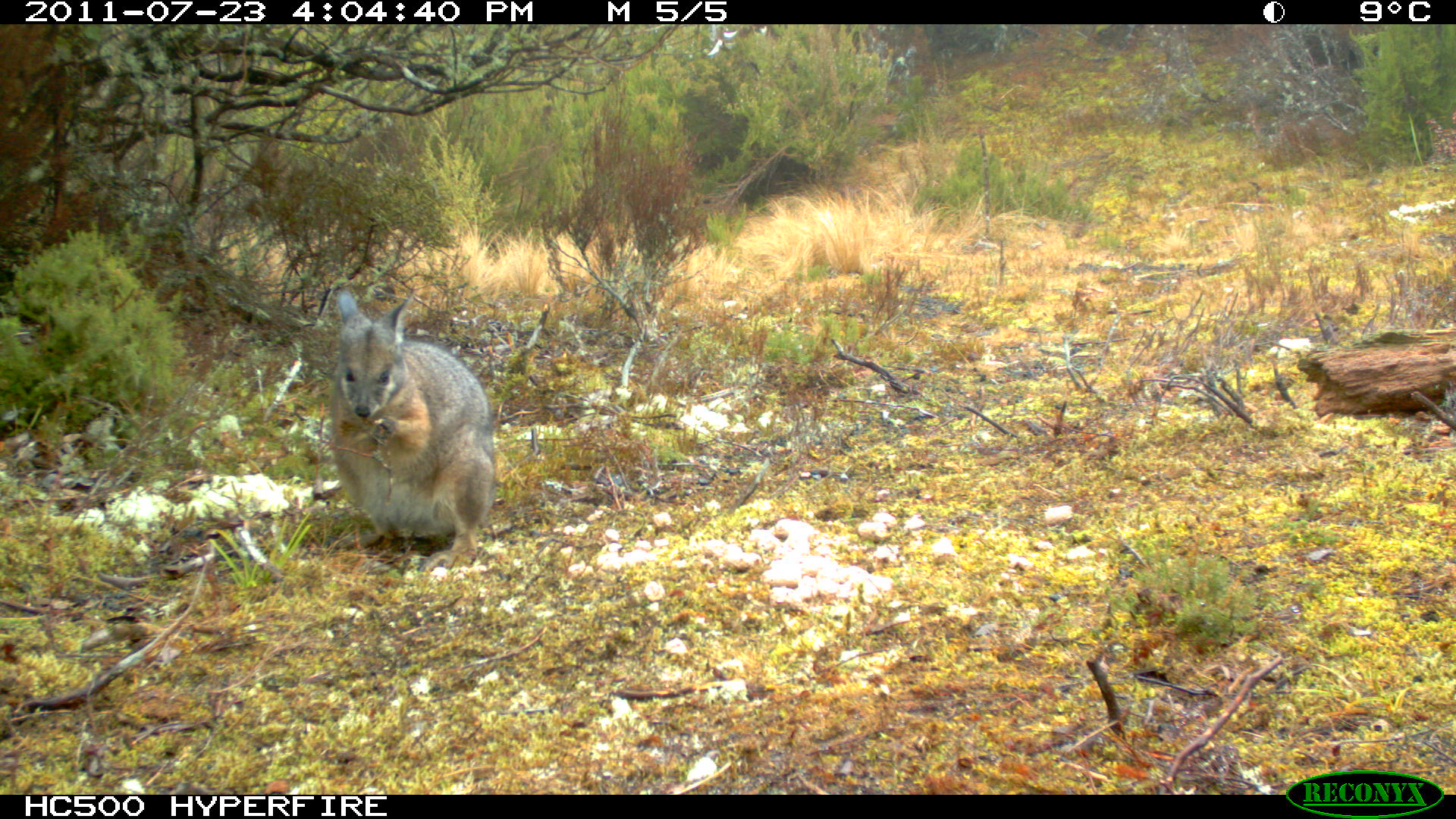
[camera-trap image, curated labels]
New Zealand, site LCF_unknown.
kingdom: Animalia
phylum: Chordata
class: Mammalia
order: Diprotodontia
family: Macropodidae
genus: Notamacropus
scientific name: Notamacropus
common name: wallaby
Wallaby (Notamacropus).